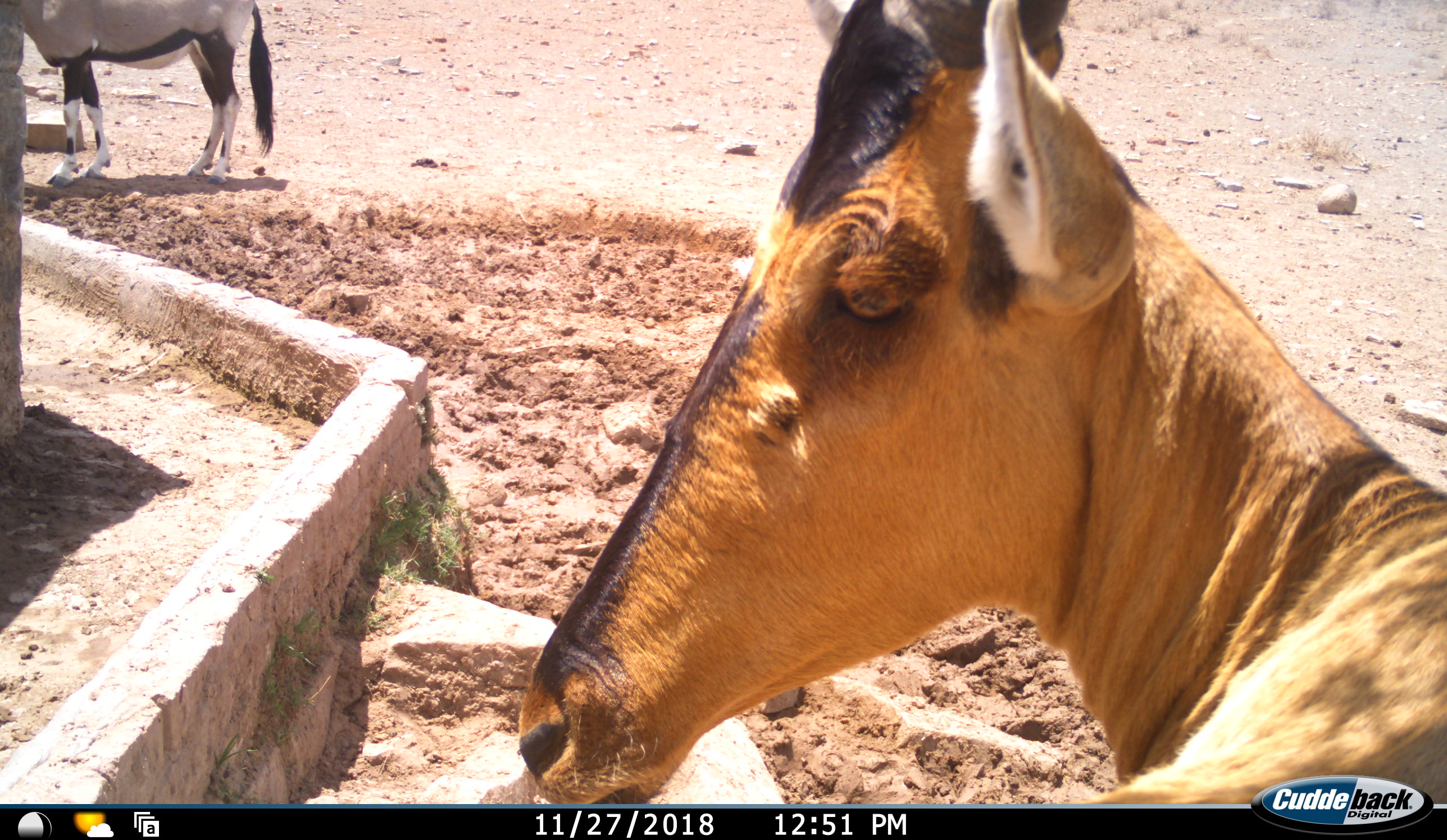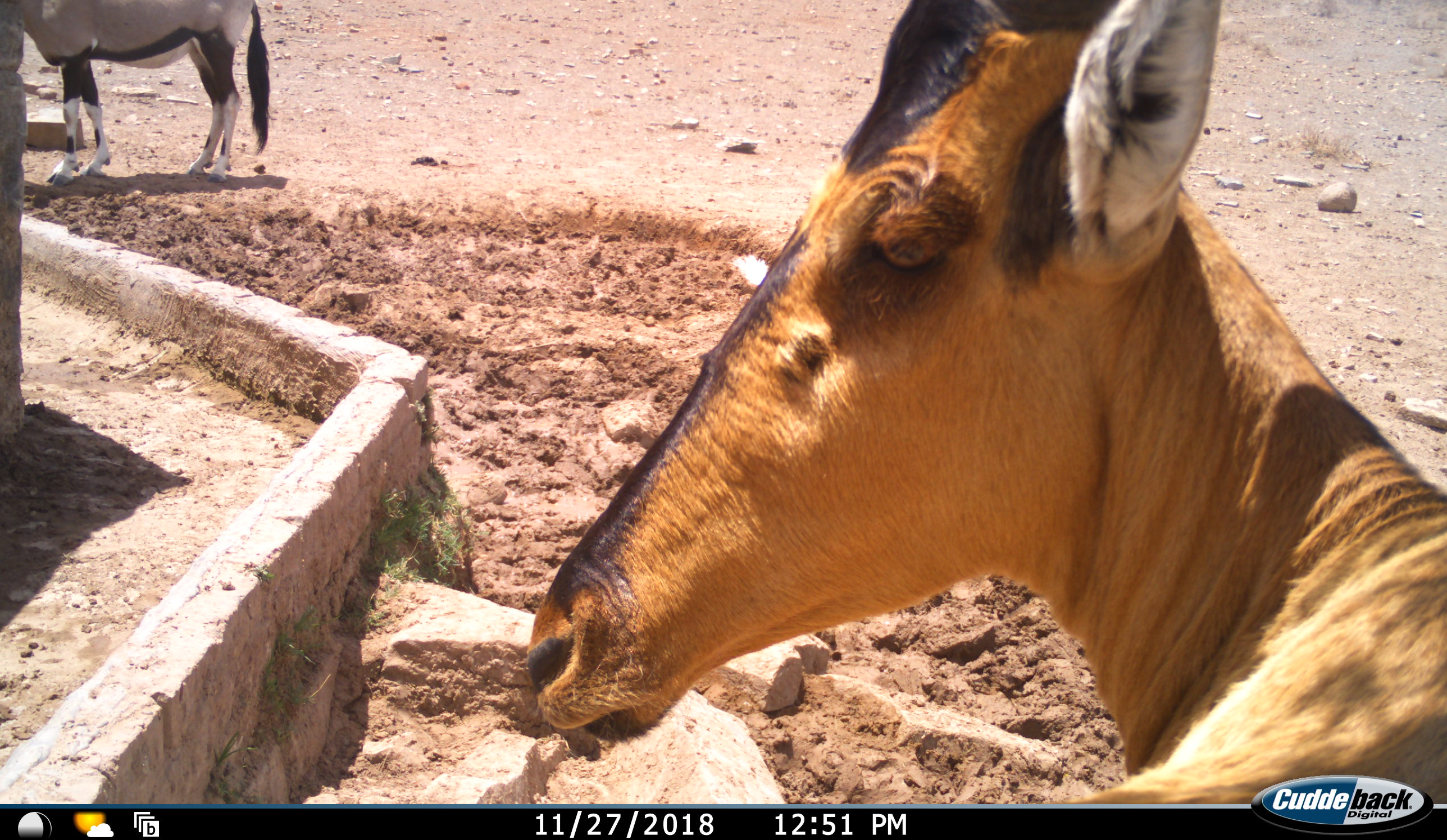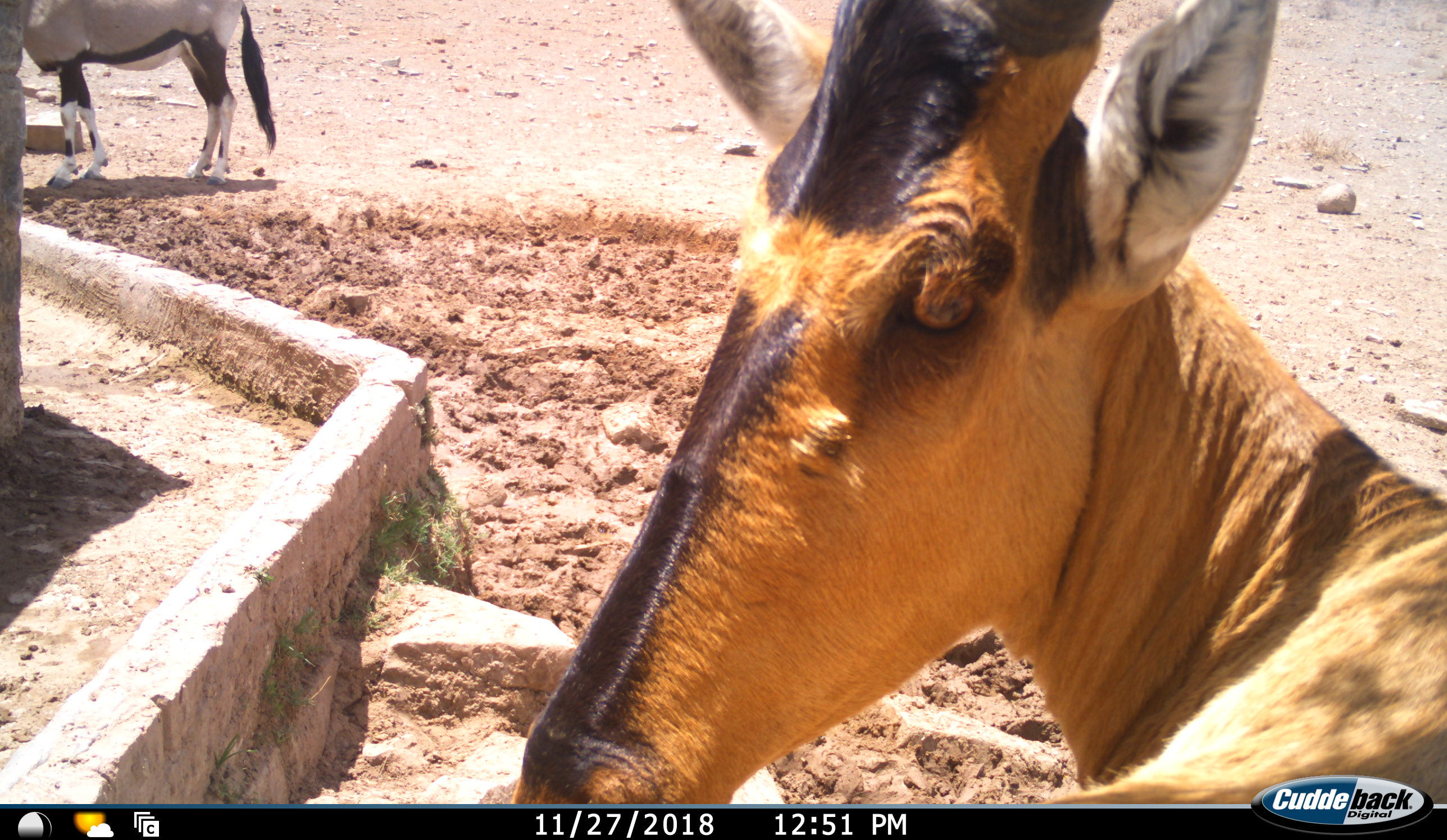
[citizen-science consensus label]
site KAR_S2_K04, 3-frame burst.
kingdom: Animalia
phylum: Chordata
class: Mammalia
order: Artiodactyla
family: Bovidae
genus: Oryx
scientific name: Oryx gazella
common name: gemsbok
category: oryx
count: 1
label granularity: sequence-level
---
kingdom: Animalia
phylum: Chordata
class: Mammalia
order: Artiodactyla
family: Bovidae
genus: Alcelaphus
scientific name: Alcelaphus buselaphus caama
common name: red hartebeest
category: hartebeestred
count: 1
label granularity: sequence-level